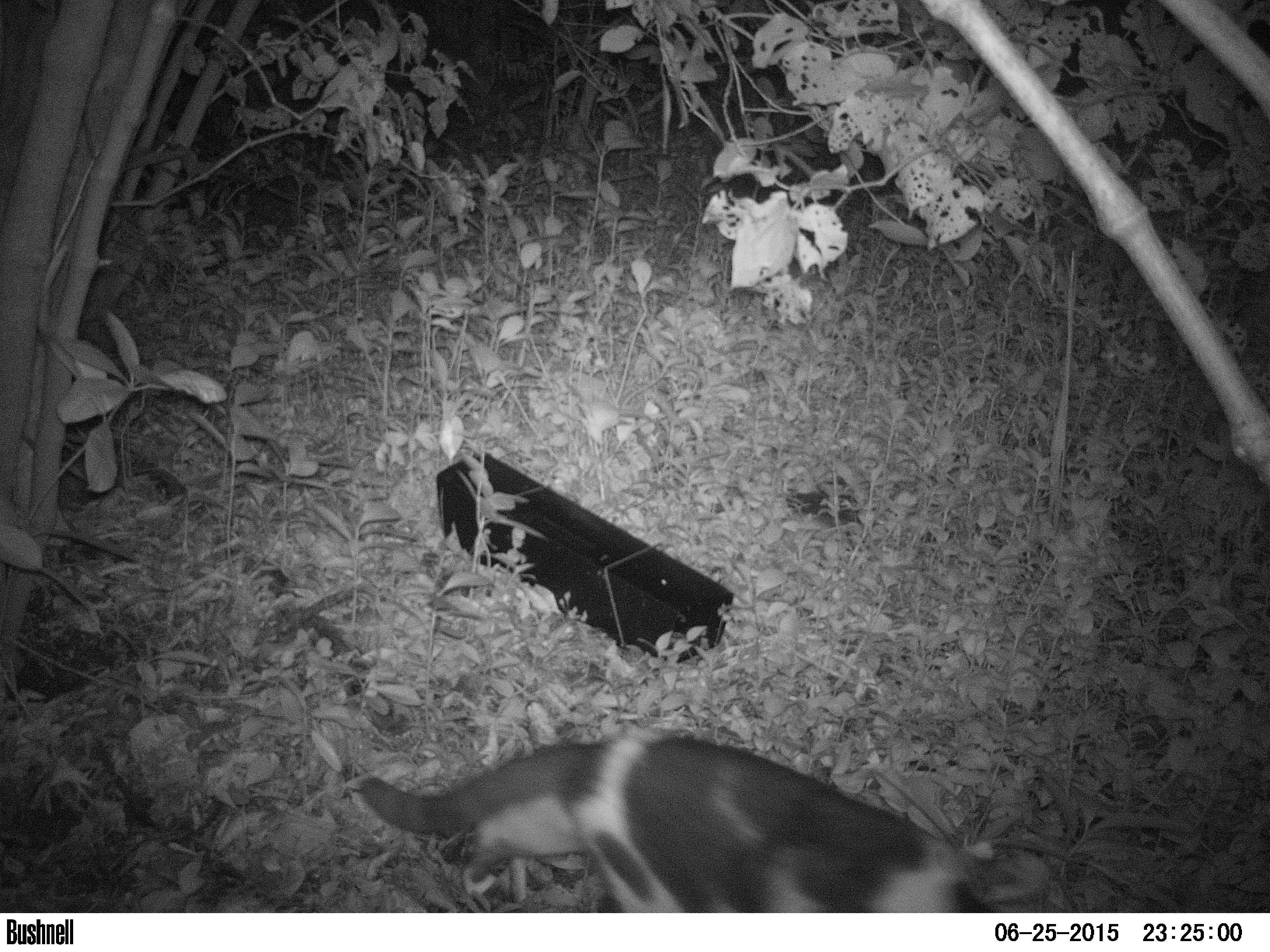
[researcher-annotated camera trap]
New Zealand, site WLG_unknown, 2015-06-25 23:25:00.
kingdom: Animalia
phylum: Chordata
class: Mammalia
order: Carnivora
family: Felidae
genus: Felis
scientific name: Felis catus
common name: domestic cat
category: cat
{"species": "cat (domestic cat) (Felis catus)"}